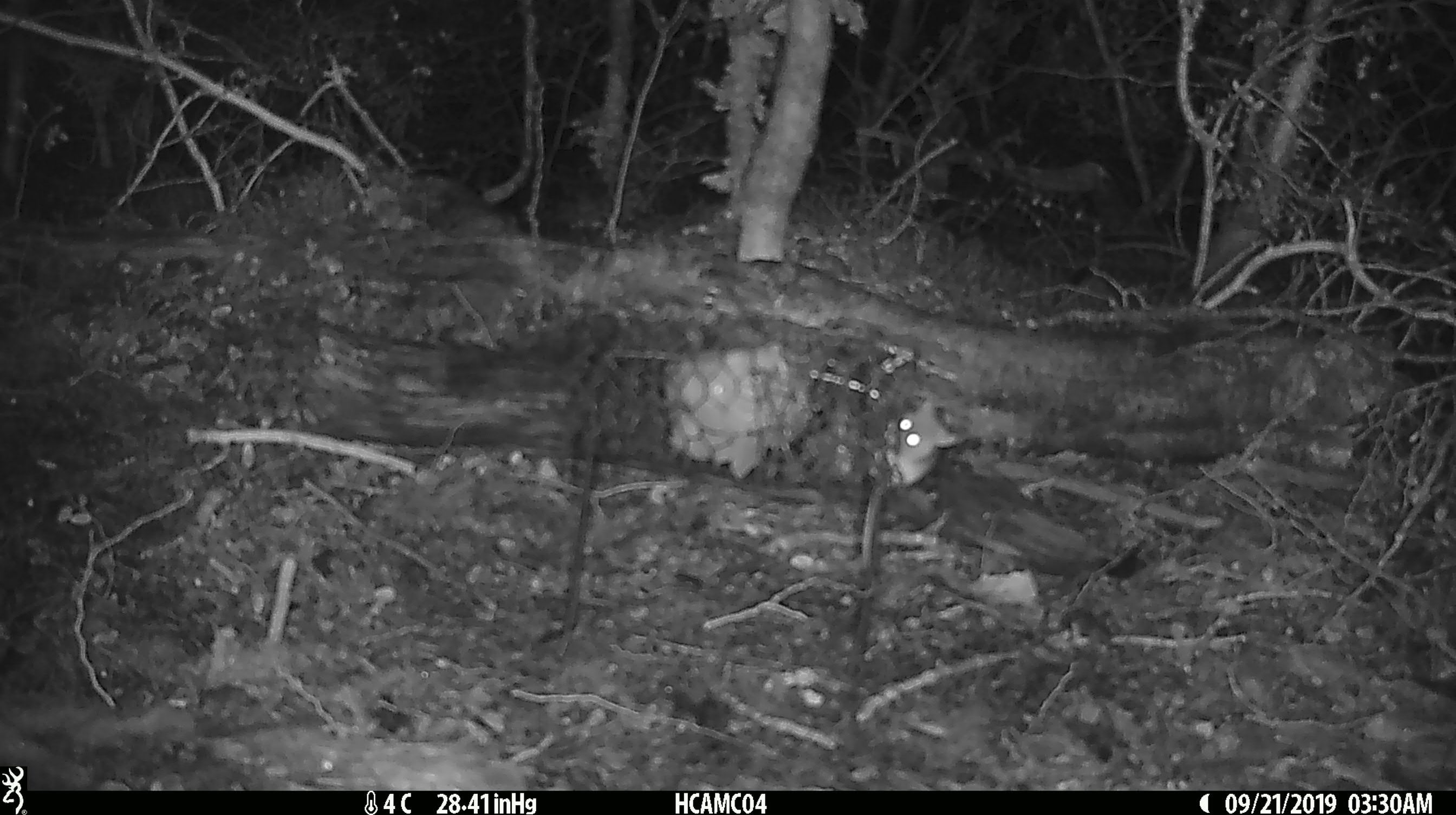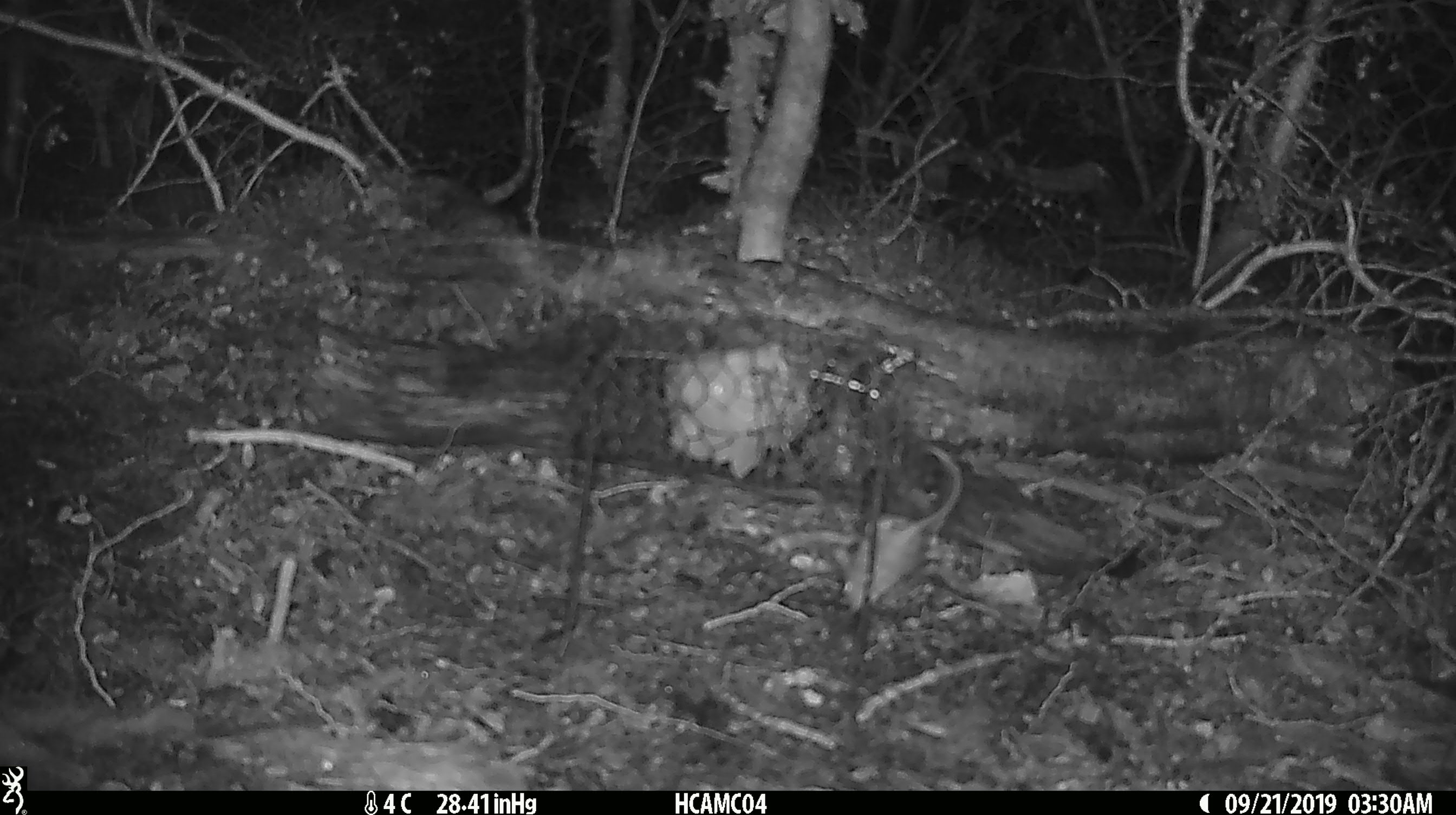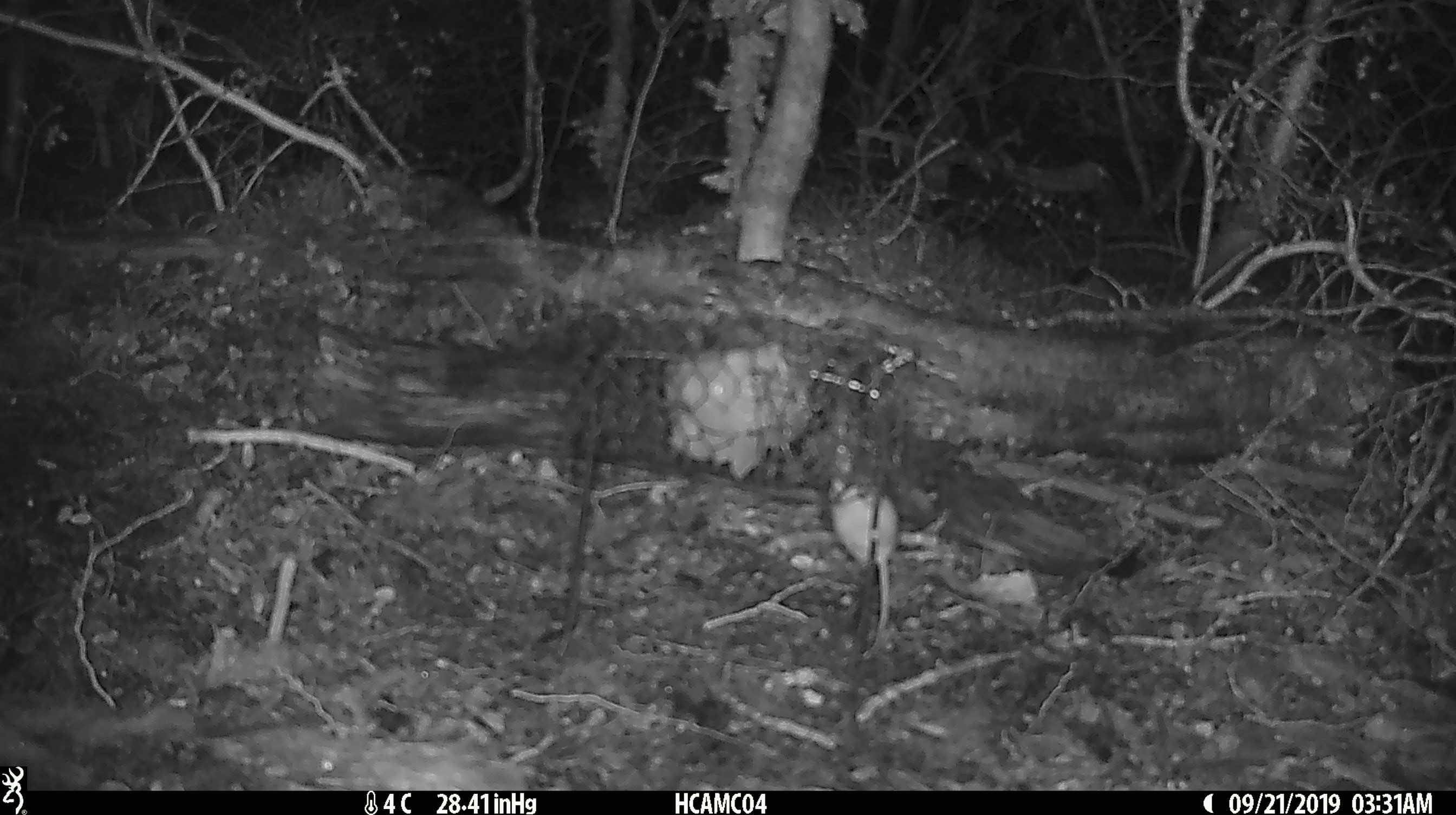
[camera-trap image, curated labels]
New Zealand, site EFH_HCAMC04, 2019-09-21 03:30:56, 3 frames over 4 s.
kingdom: Animalia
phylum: Chordata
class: Mammalia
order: Rodentia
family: Muridae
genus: Mus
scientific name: Mus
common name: mouse